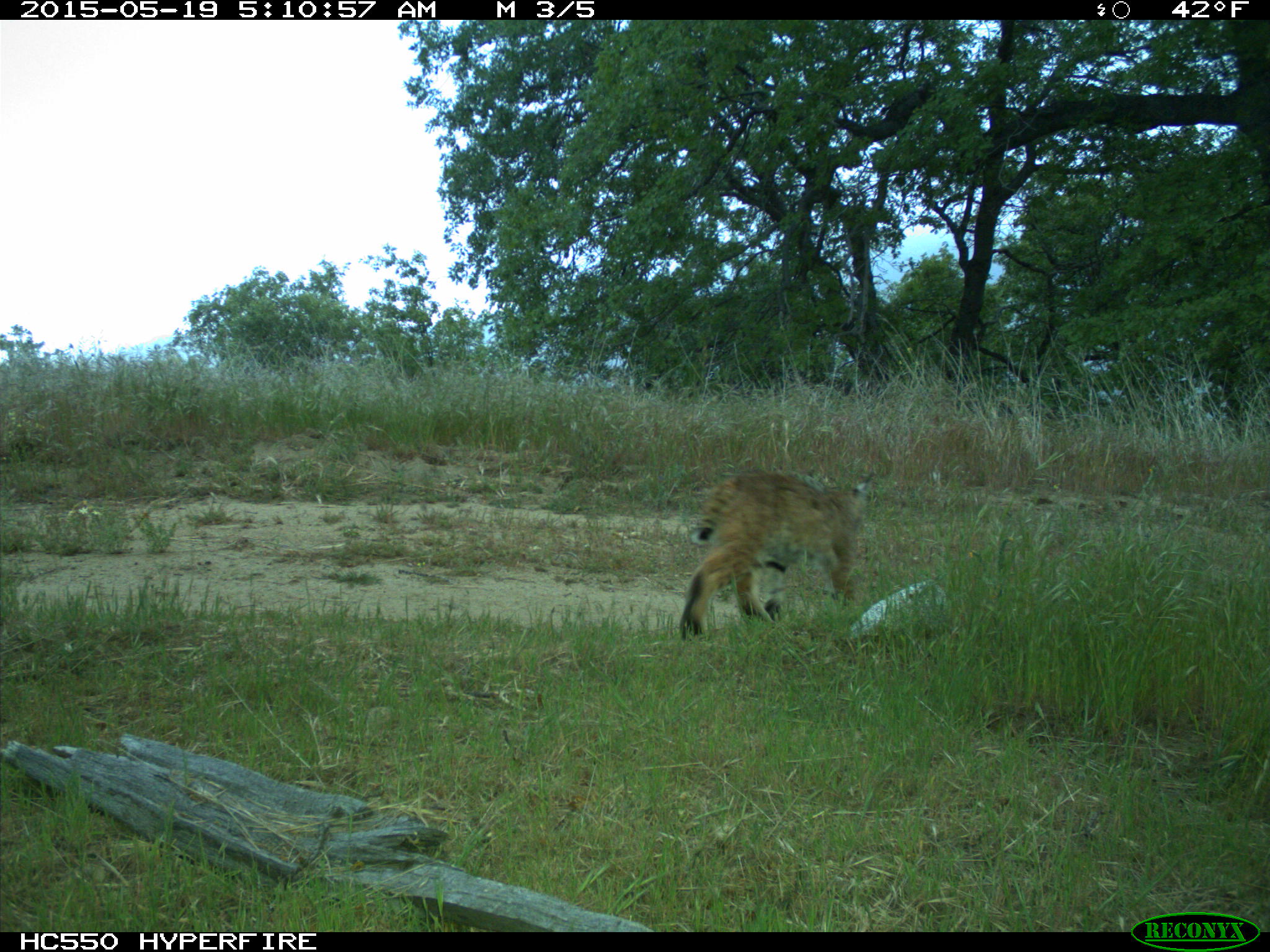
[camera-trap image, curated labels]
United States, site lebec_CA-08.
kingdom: Animalia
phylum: Chordata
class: Mammalia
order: Carnivora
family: Felidae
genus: Lynx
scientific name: Lynx rufus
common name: bobcat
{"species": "Lynx rufus (bobcat)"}